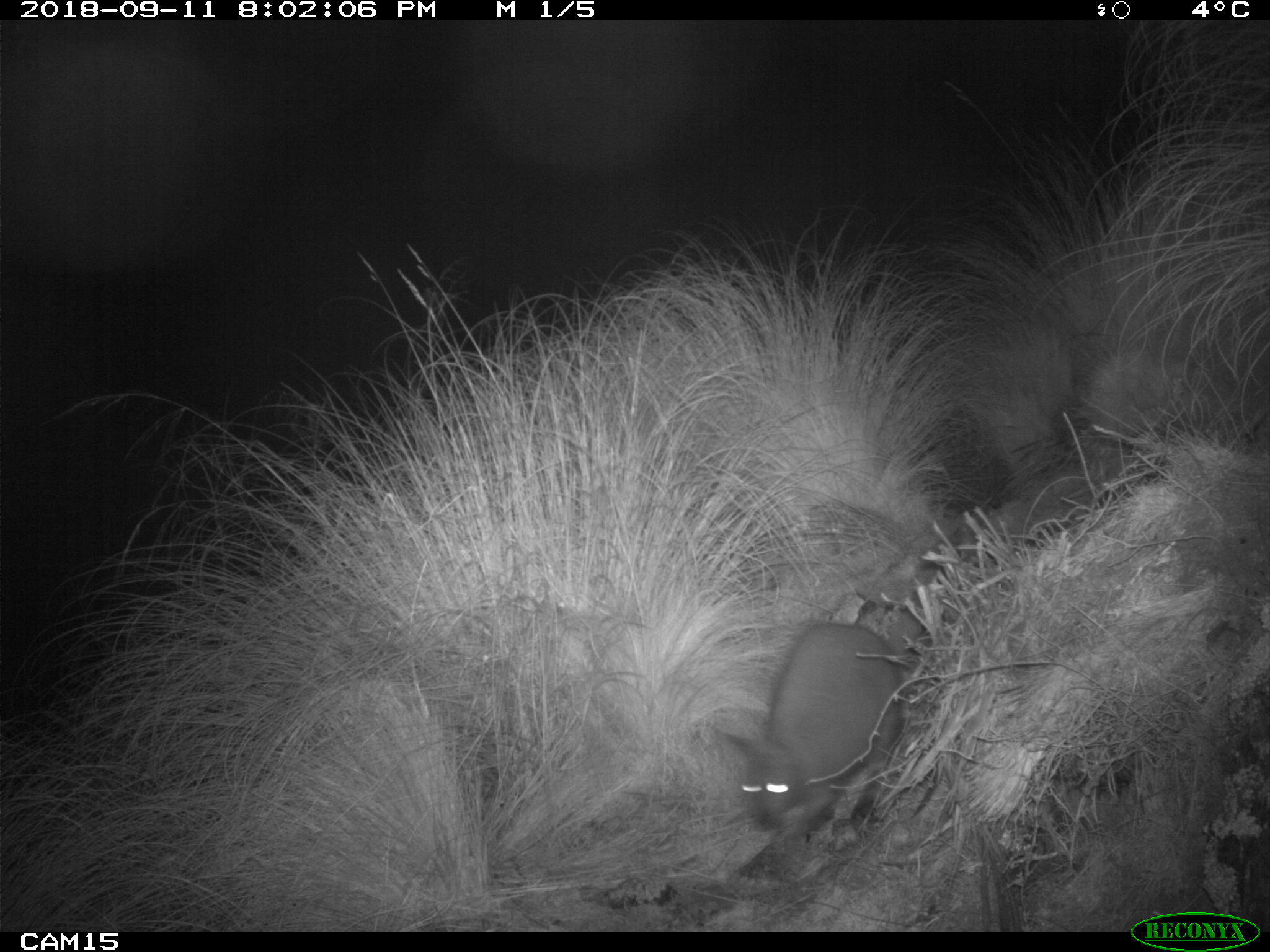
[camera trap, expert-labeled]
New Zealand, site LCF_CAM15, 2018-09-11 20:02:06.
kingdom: Animalia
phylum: Chordata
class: Mammalia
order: Diprotodontia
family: Macropodidae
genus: Notamacropus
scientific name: Notamacropus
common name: wallaby